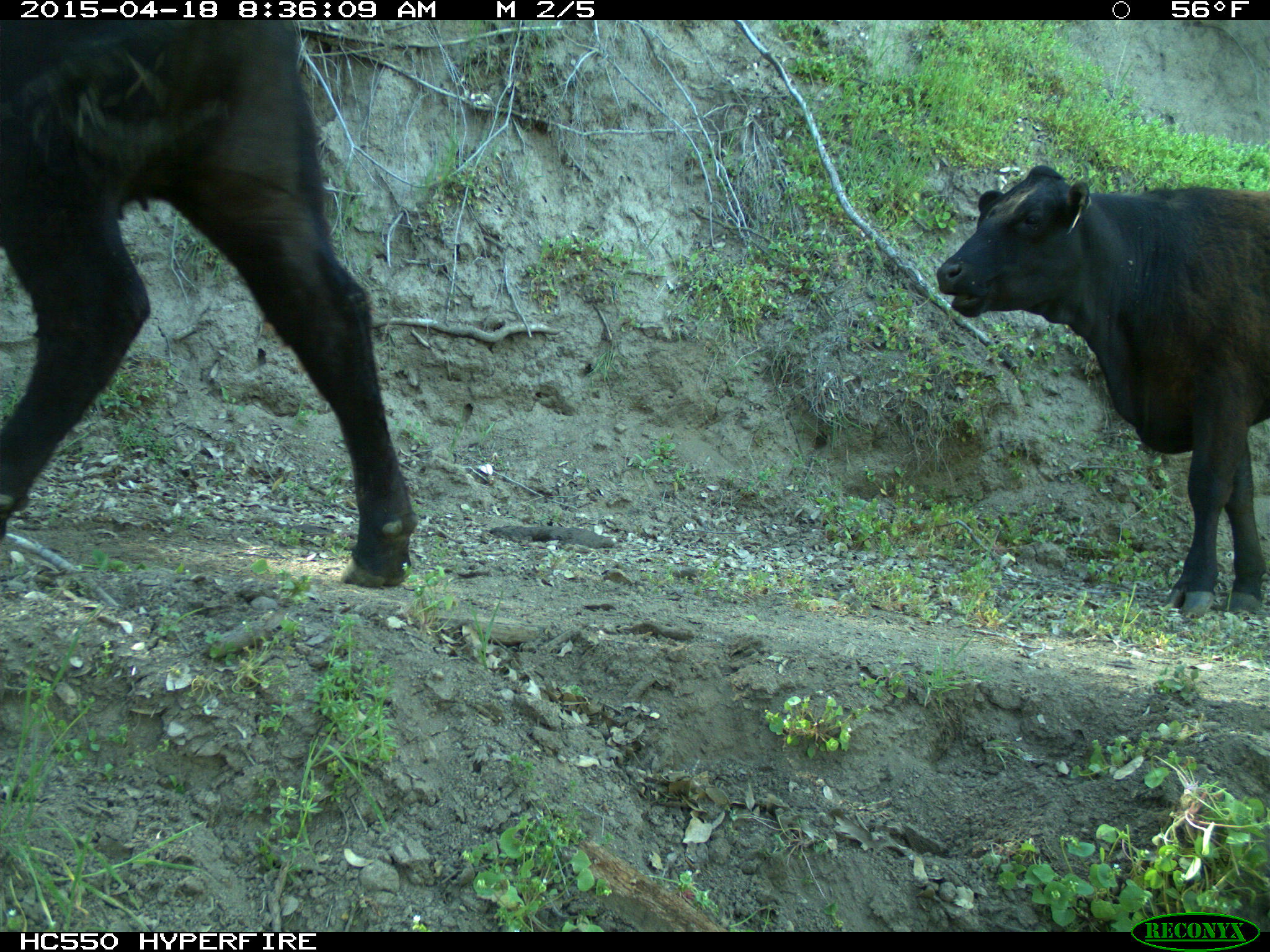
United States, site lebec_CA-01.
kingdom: Animalia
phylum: Chordata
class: Mammalia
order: Artiodactyla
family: Bovidae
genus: Bos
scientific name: Bos taurus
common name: domestic cow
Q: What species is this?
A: Bos taurus (domestic cow).